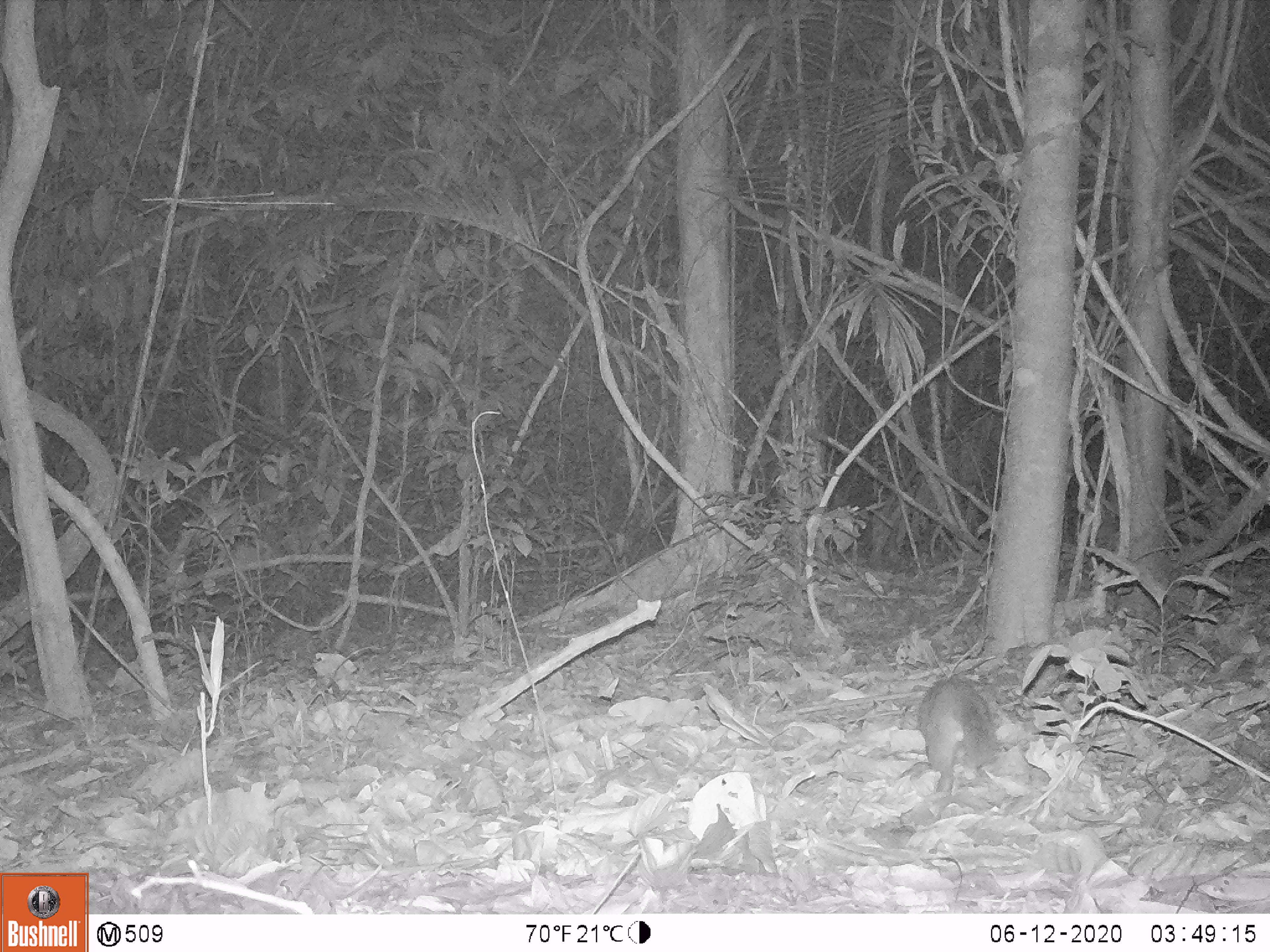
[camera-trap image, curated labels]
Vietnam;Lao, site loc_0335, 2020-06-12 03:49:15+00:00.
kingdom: Animalia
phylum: Chordata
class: Mammalia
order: Carnivora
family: Mustelidae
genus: Melogale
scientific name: Melogale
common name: ferret badger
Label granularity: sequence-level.